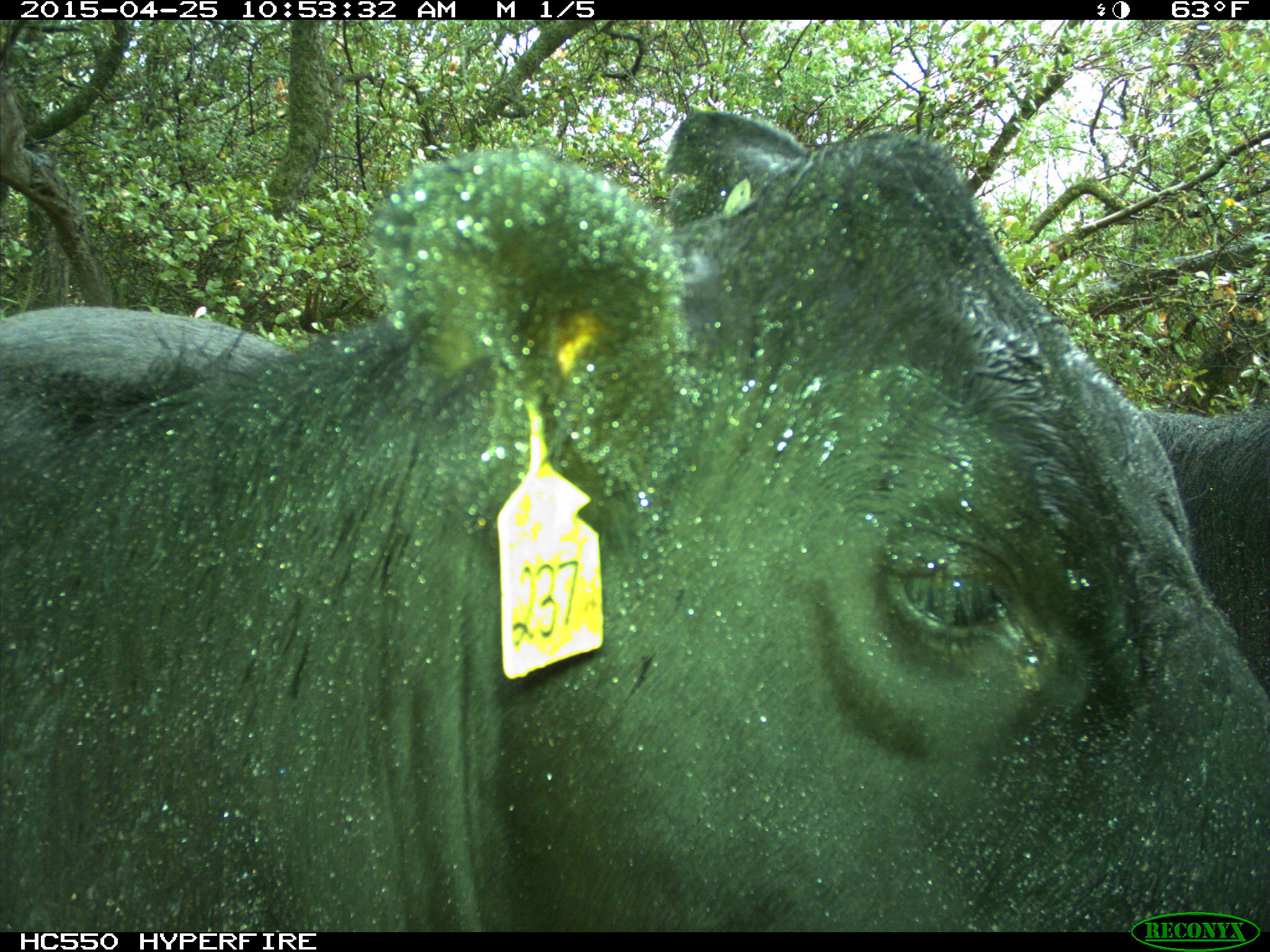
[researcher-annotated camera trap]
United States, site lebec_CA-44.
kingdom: Animalia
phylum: Chordata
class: Mammalia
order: Artiodactyla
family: Suidae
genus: Sus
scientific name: Sus scrofa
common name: wild boar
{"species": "Sus scrofa (wild boar)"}